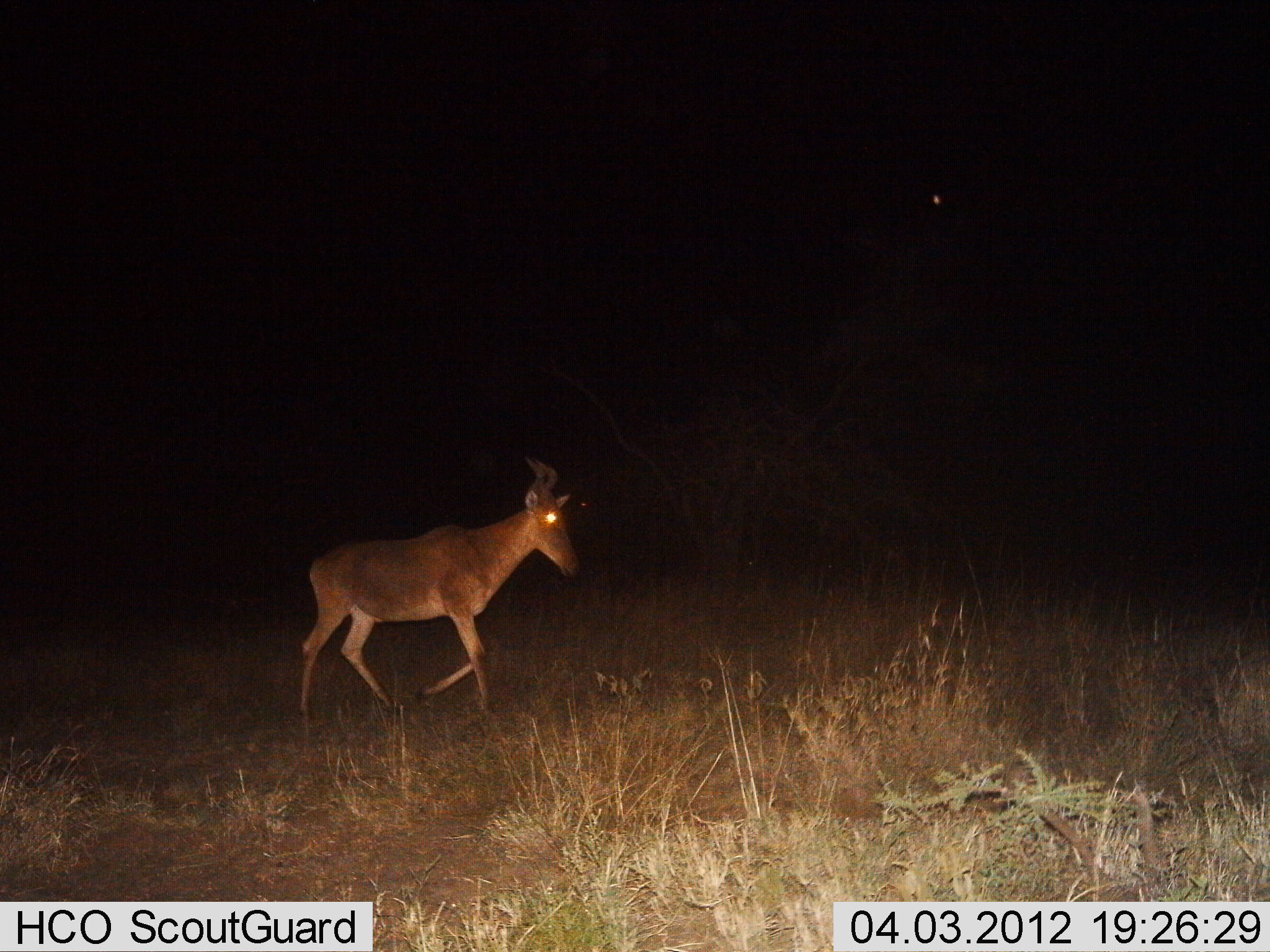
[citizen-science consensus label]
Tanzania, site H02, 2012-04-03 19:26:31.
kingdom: Animalia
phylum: Chordata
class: Mammalia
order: Artiodactyla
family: Bovidae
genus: Alcelaphus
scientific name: Alcelaphus buselaphus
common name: hartebeest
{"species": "hartebeest (Alcelaphus buselaphus)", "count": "1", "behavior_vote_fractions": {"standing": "0%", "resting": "0%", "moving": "100%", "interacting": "0%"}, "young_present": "0%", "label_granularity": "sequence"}